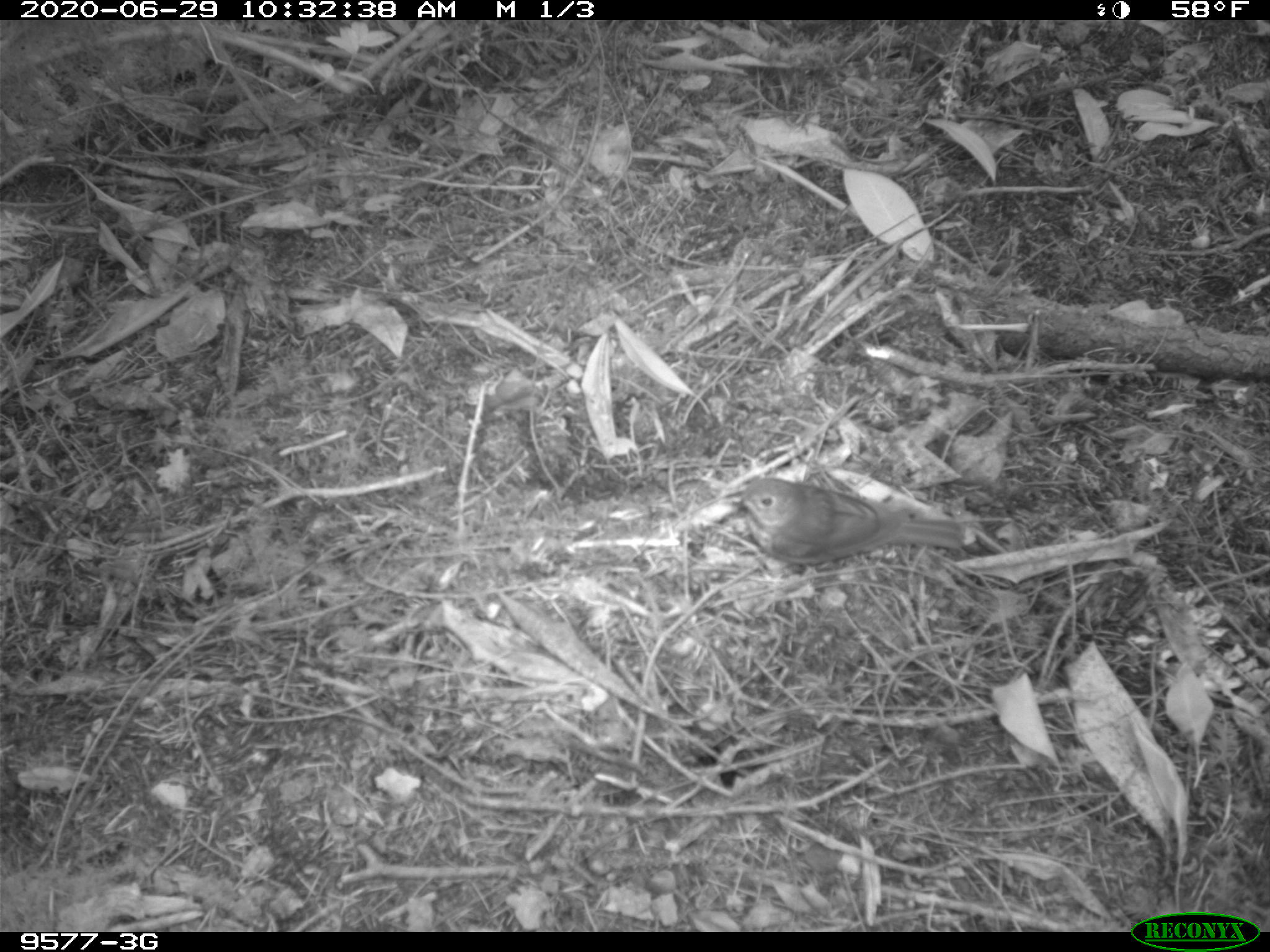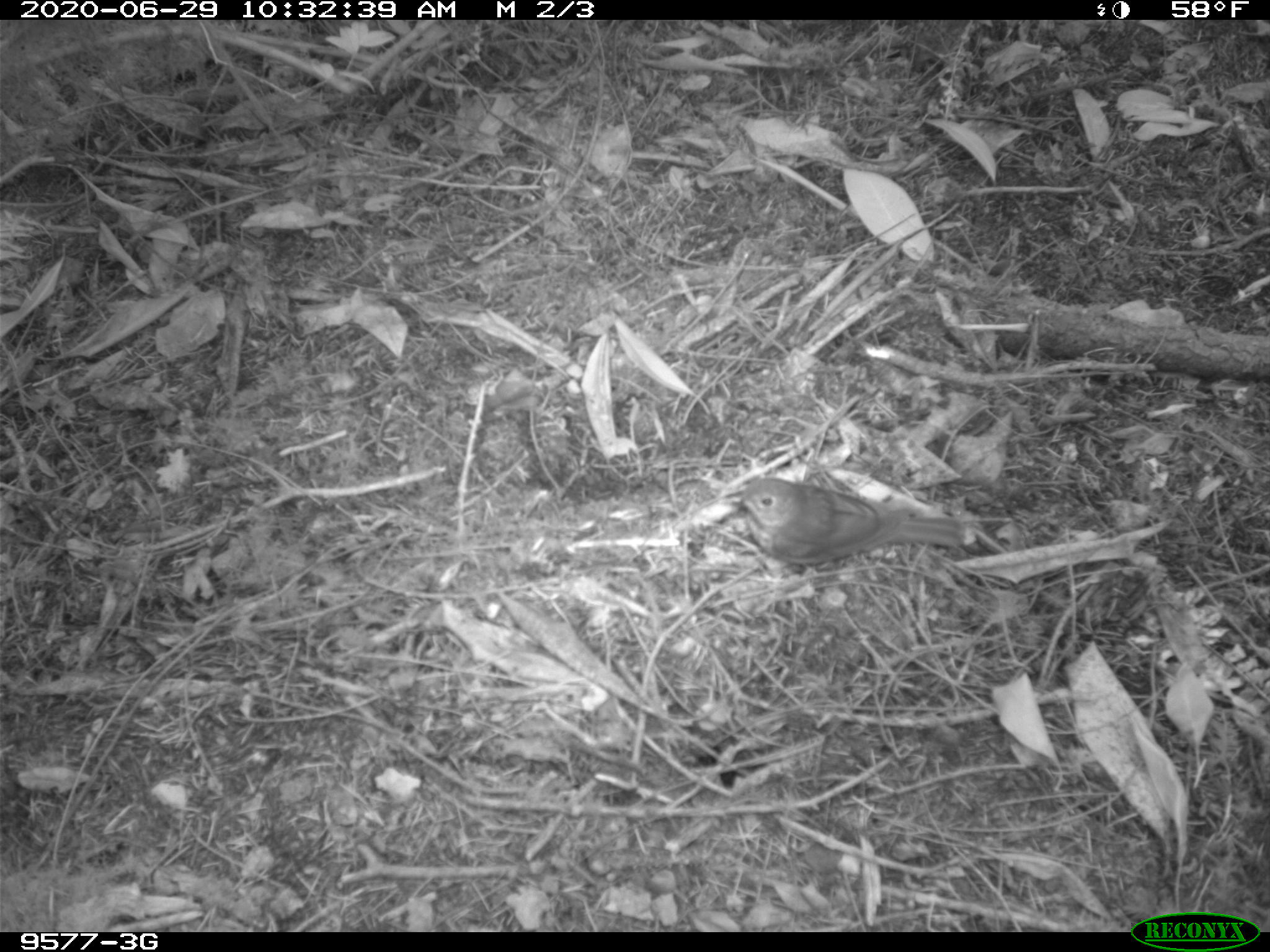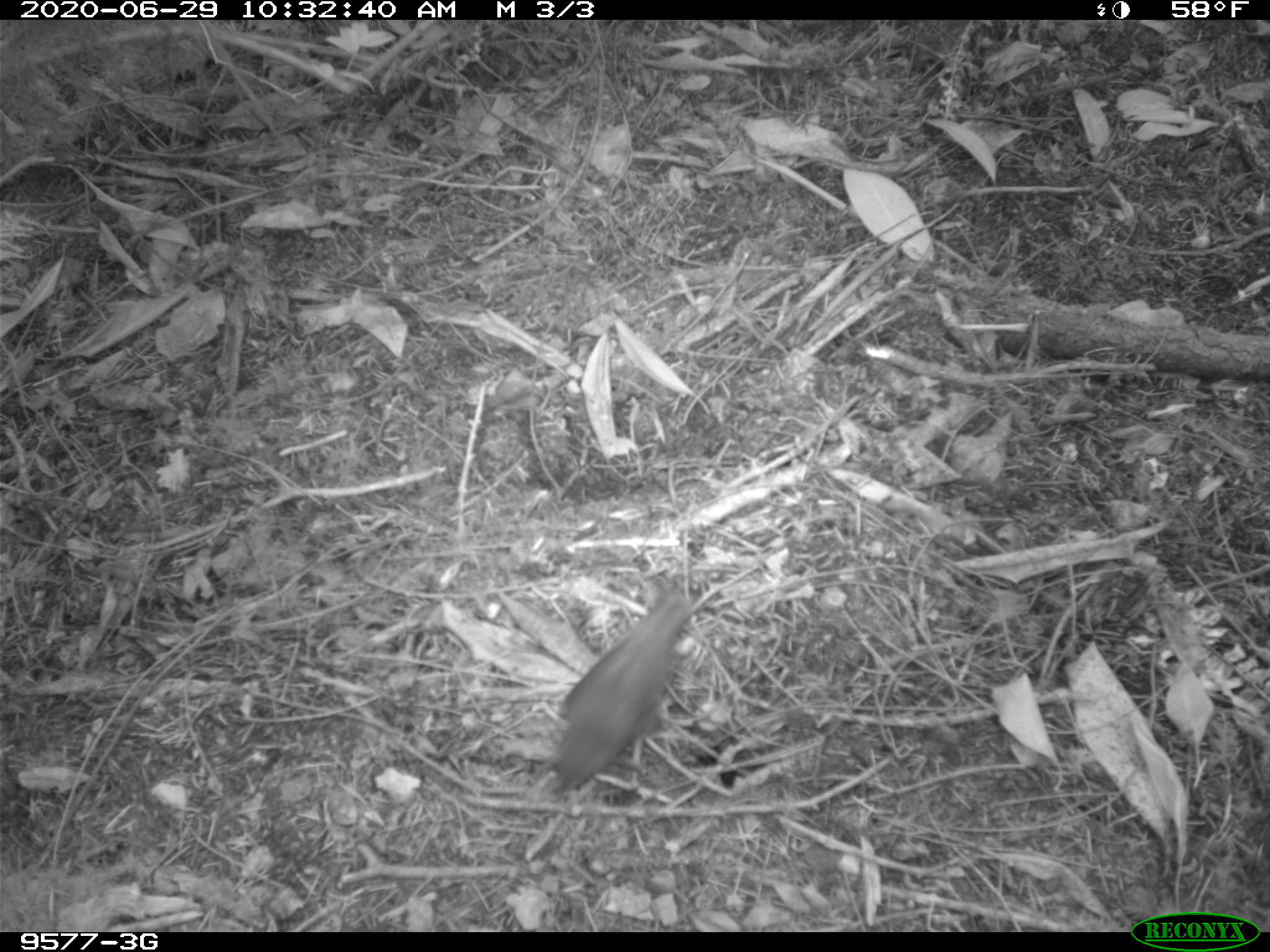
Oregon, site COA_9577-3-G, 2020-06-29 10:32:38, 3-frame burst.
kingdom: Animalia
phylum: Chordata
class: Aves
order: Passeriformes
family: Turdidae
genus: Catharus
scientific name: Catharus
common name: brown thrushes and nightingale-thrushes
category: catharus species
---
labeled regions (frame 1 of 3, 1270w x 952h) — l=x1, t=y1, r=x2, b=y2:
catharus species: l=730, t=477, r=978, b=567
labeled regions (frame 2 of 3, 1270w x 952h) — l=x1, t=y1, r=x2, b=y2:
catharus species: l=721, t=474, r=972, b=569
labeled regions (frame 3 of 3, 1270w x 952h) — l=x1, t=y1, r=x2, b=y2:
catharus species: l=554, t=593, r=695, b=796